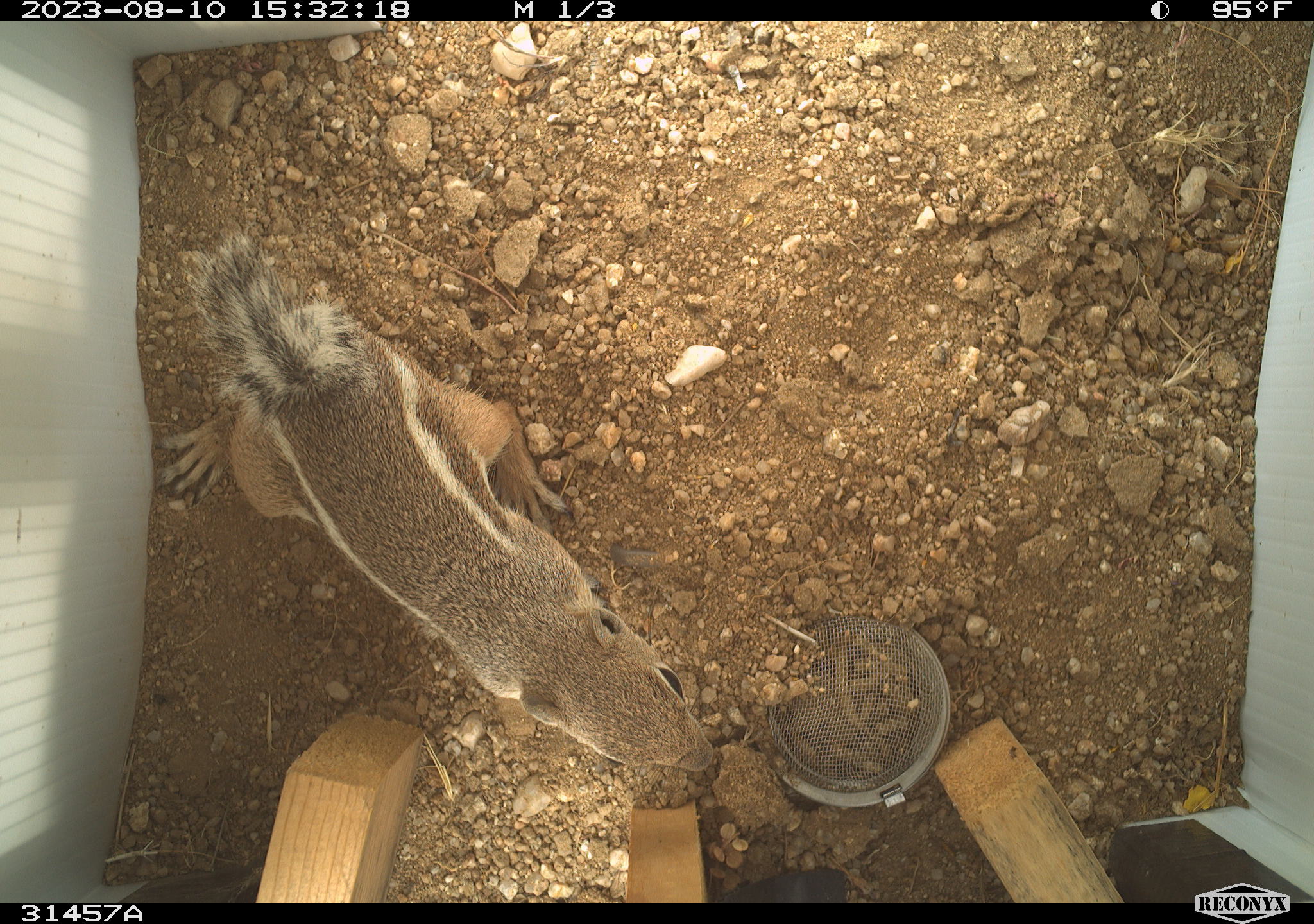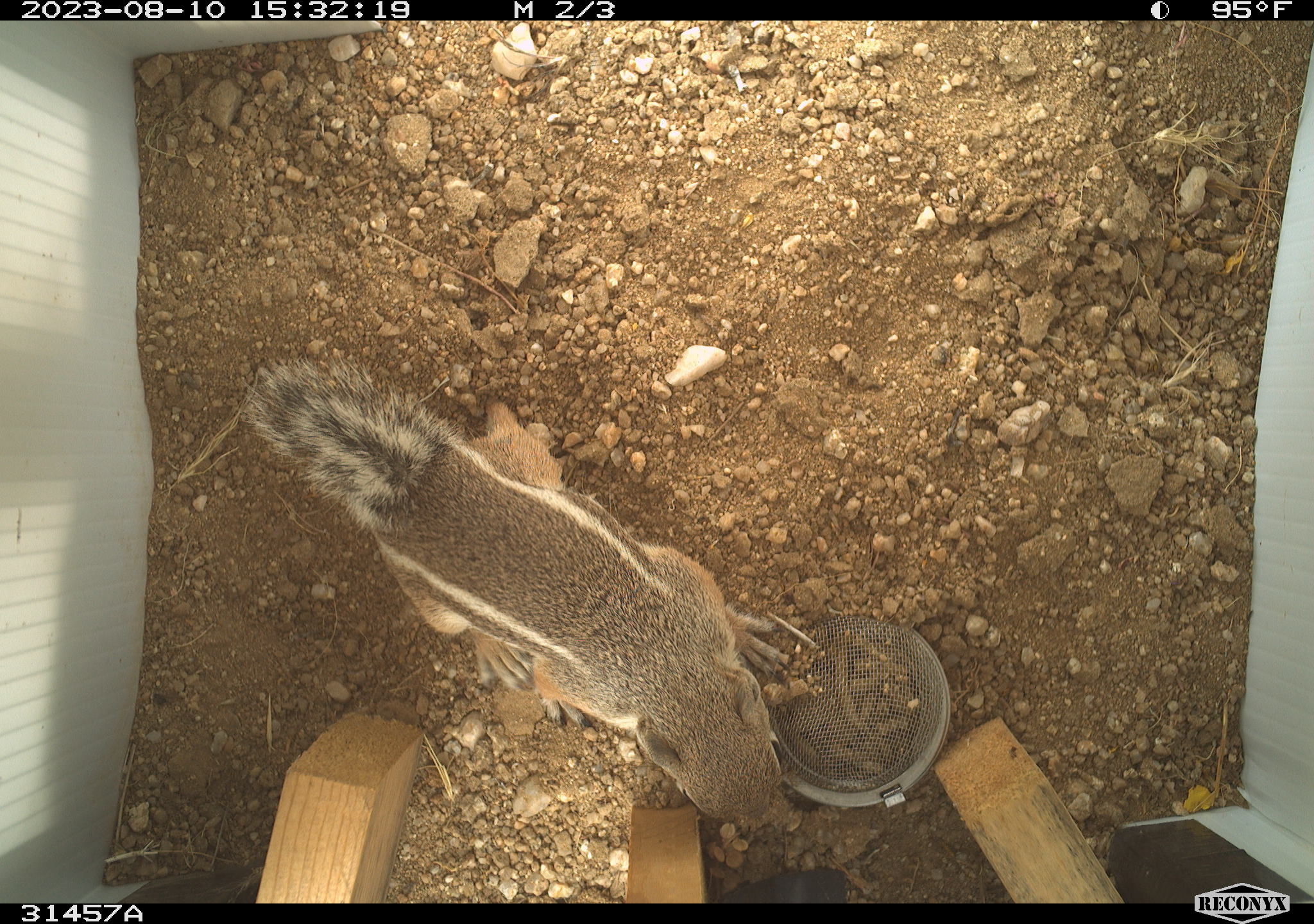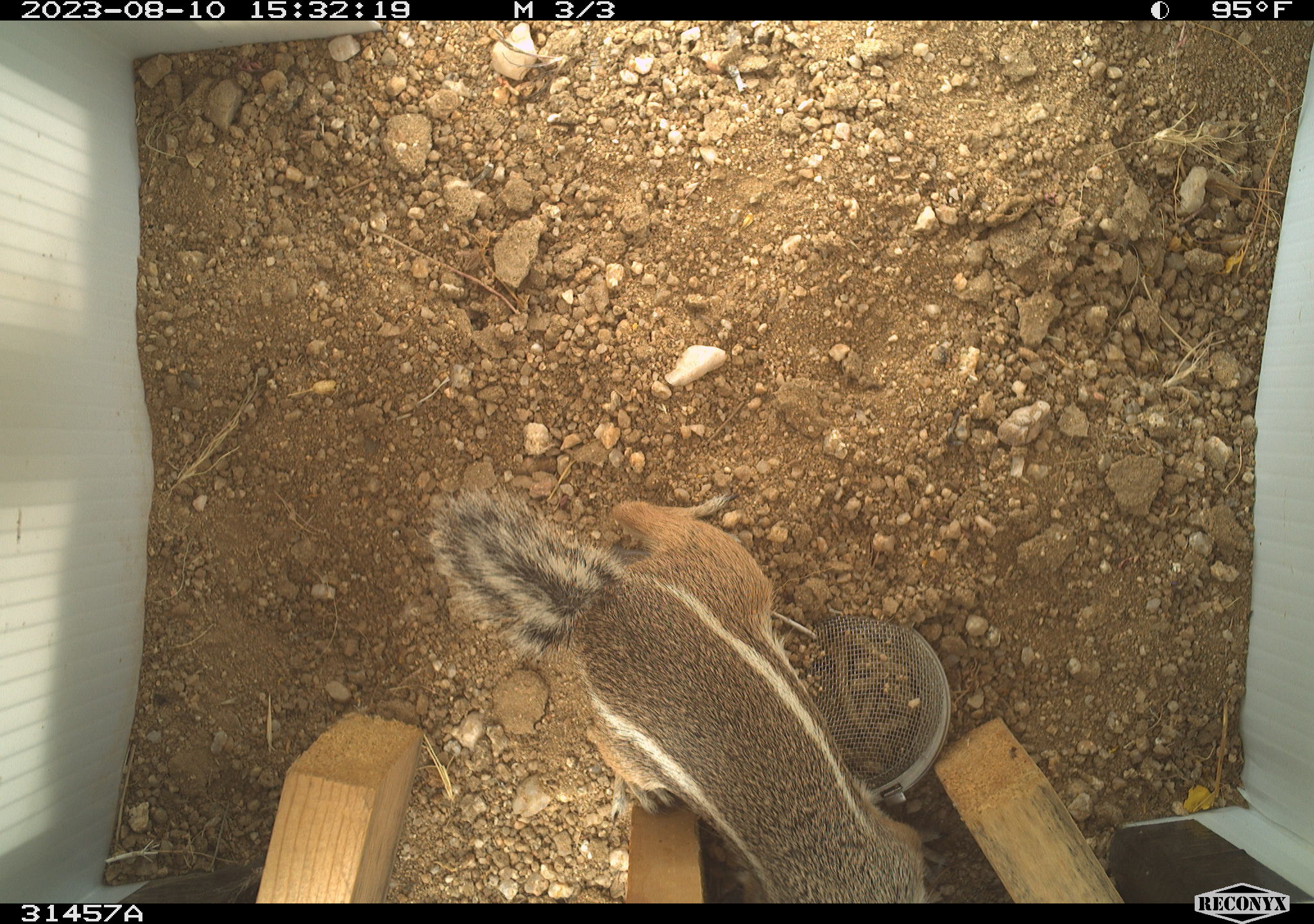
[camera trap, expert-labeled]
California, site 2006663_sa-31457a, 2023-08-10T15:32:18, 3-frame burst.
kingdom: Animalia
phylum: Chordata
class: Mammalia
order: Rodentia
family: Sciuridae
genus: Ammospermophilus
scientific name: Ammospermophilus leucurus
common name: white-tailed antelope squirrel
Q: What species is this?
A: White-tailed antelope squirrel (Ammospermophilus leucurus).